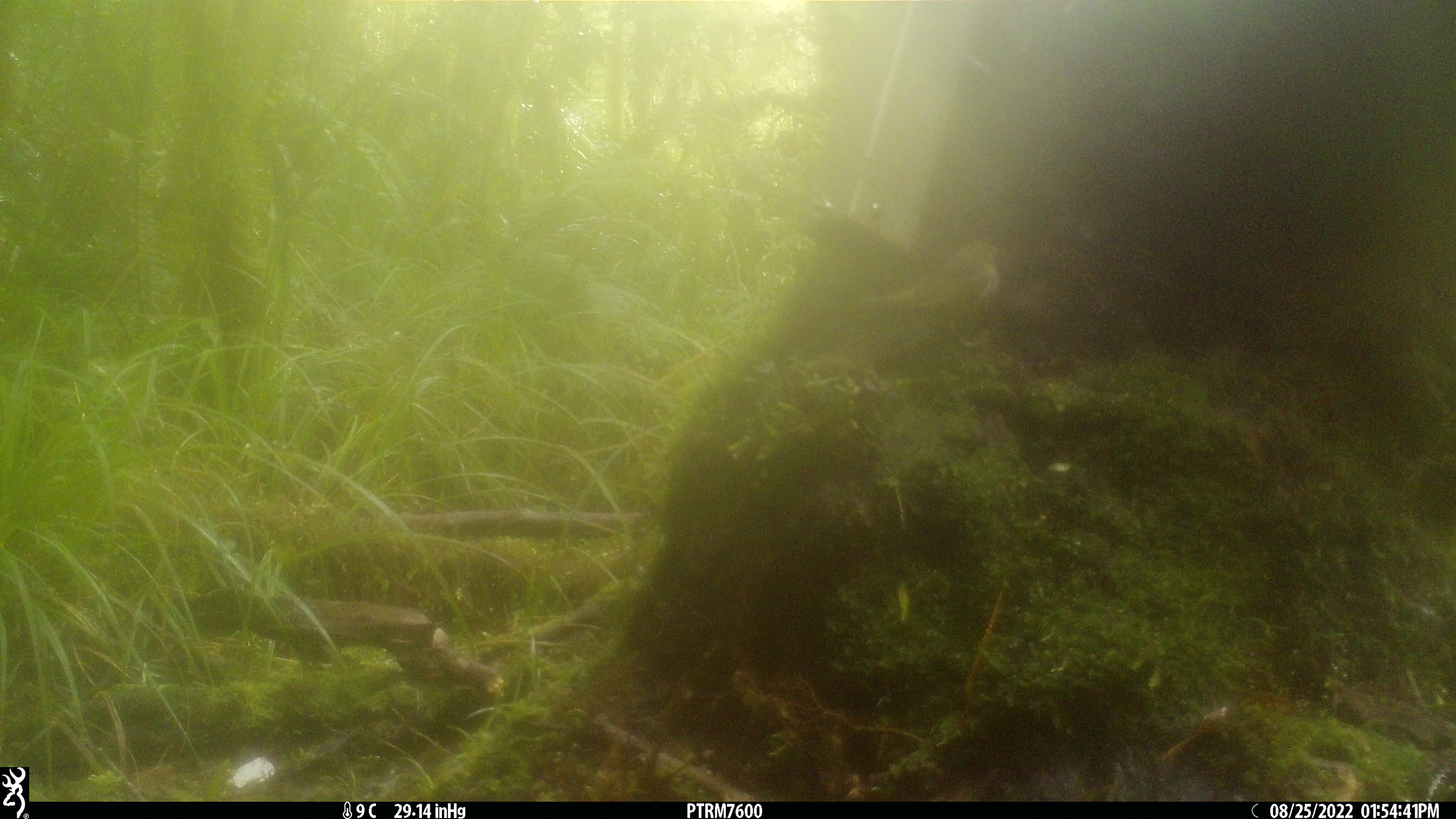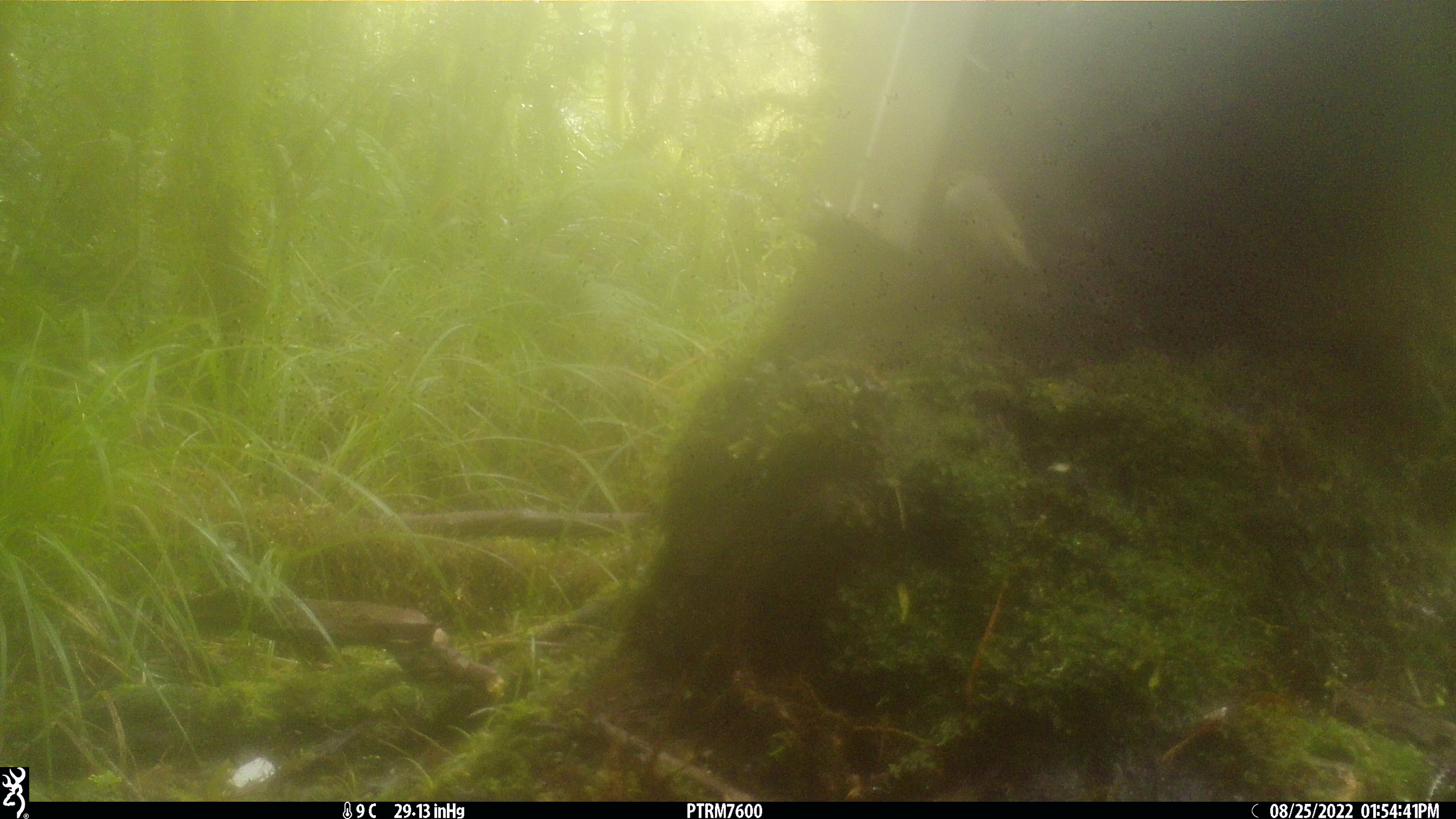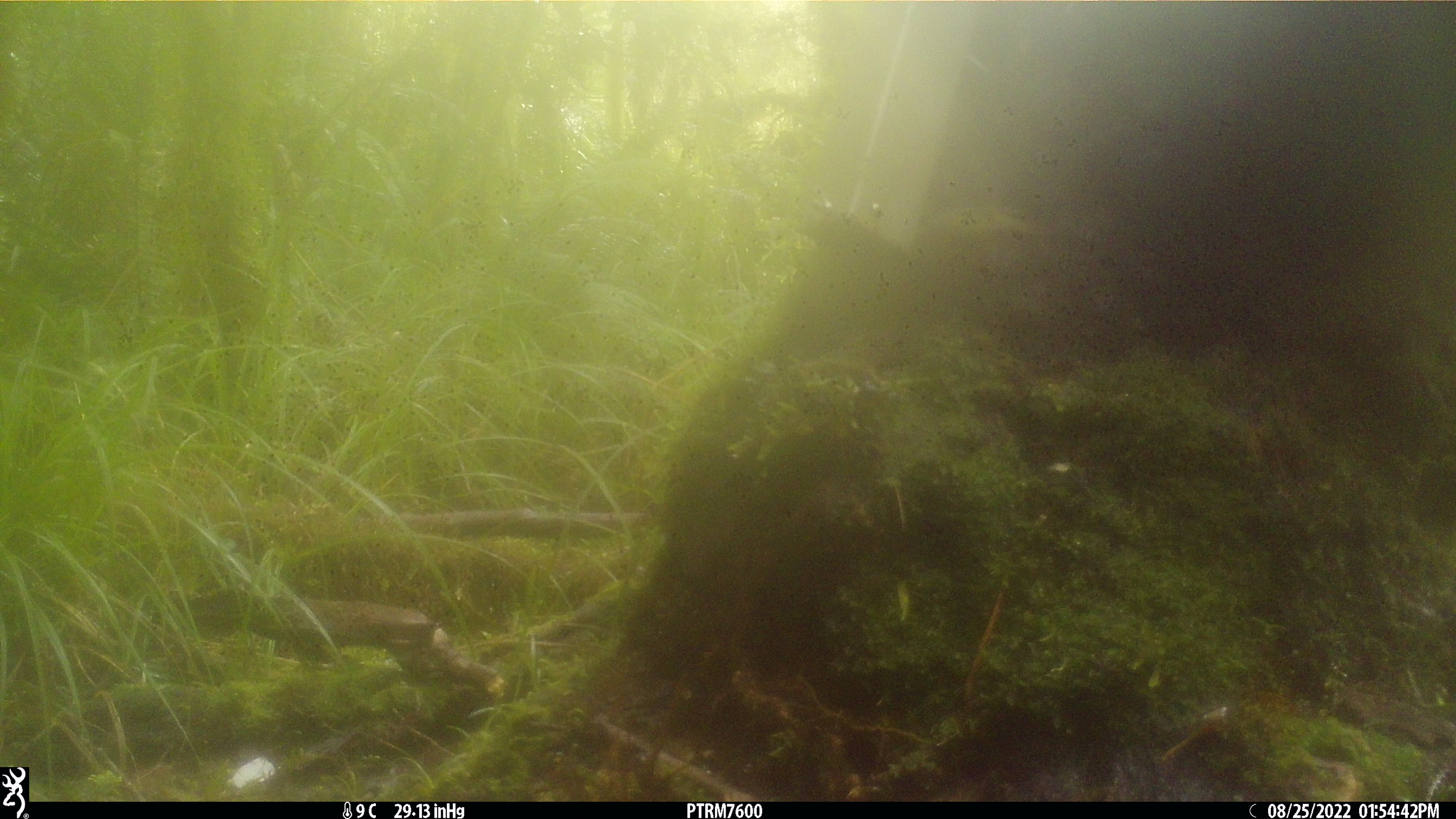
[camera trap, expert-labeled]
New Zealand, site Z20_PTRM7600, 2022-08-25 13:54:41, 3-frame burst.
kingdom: Animalia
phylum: Chordata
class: Aves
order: Passeriformes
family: Zosteropidae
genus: Zosterops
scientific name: Zosterops lateralis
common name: silvereye